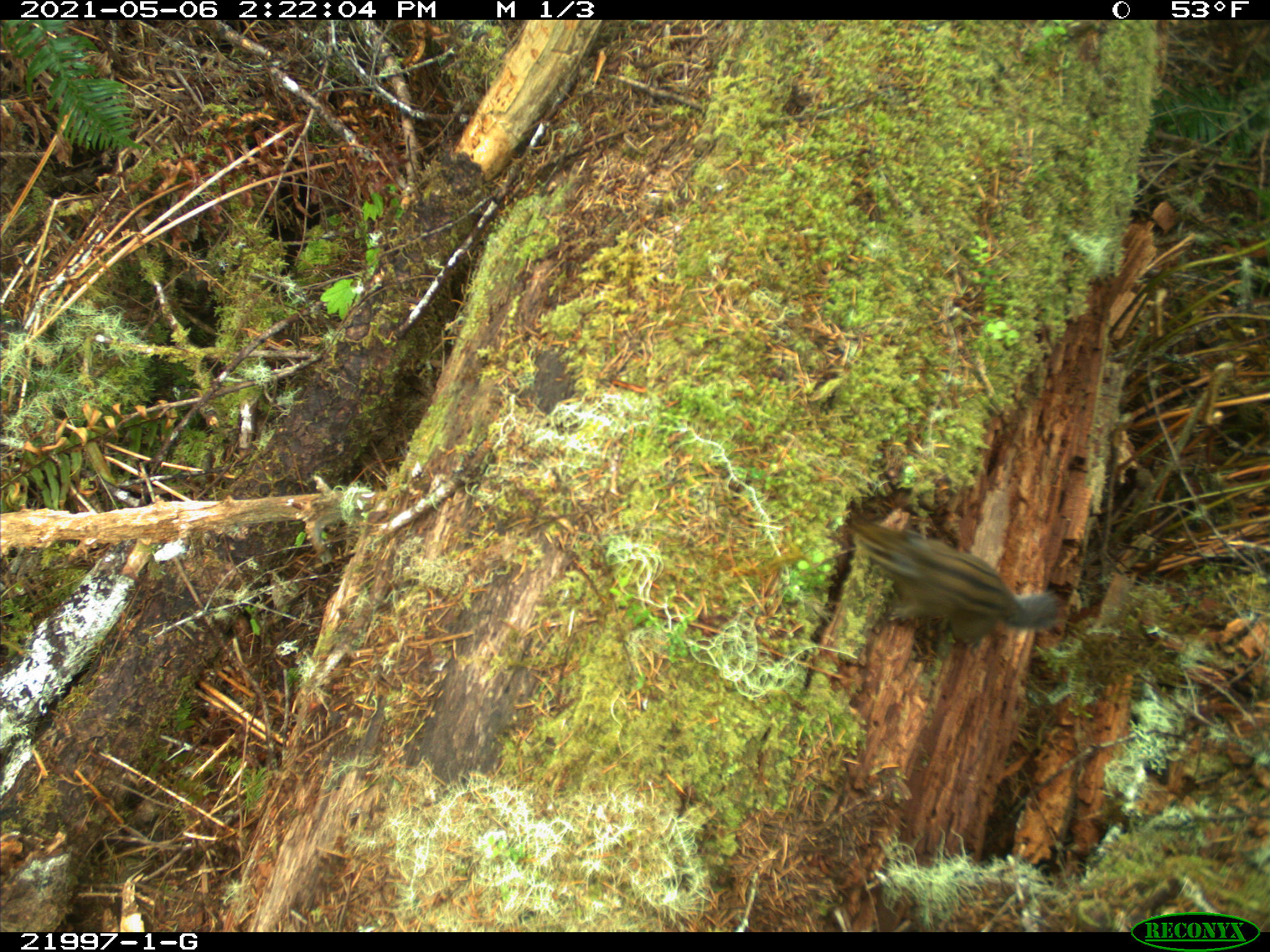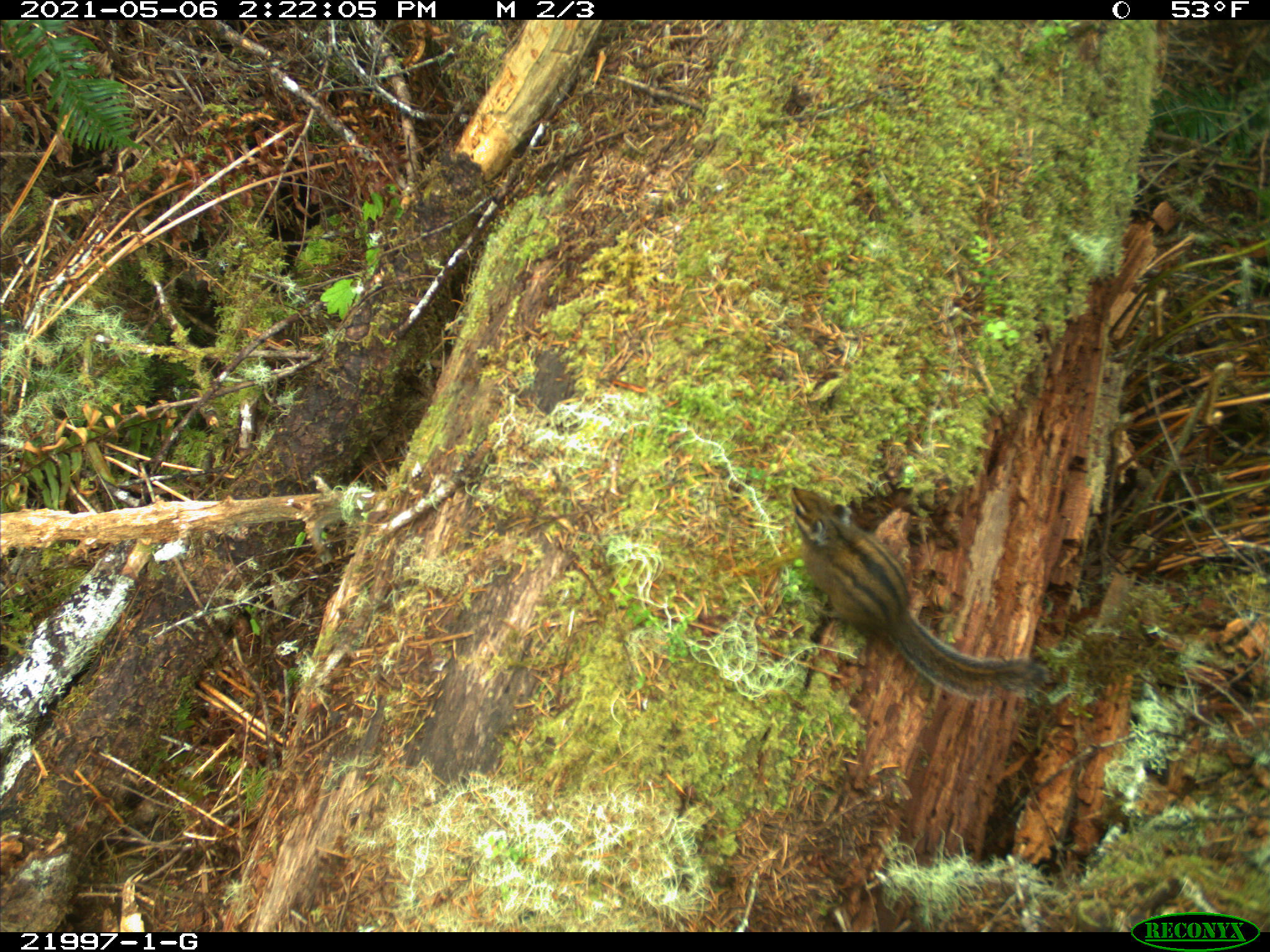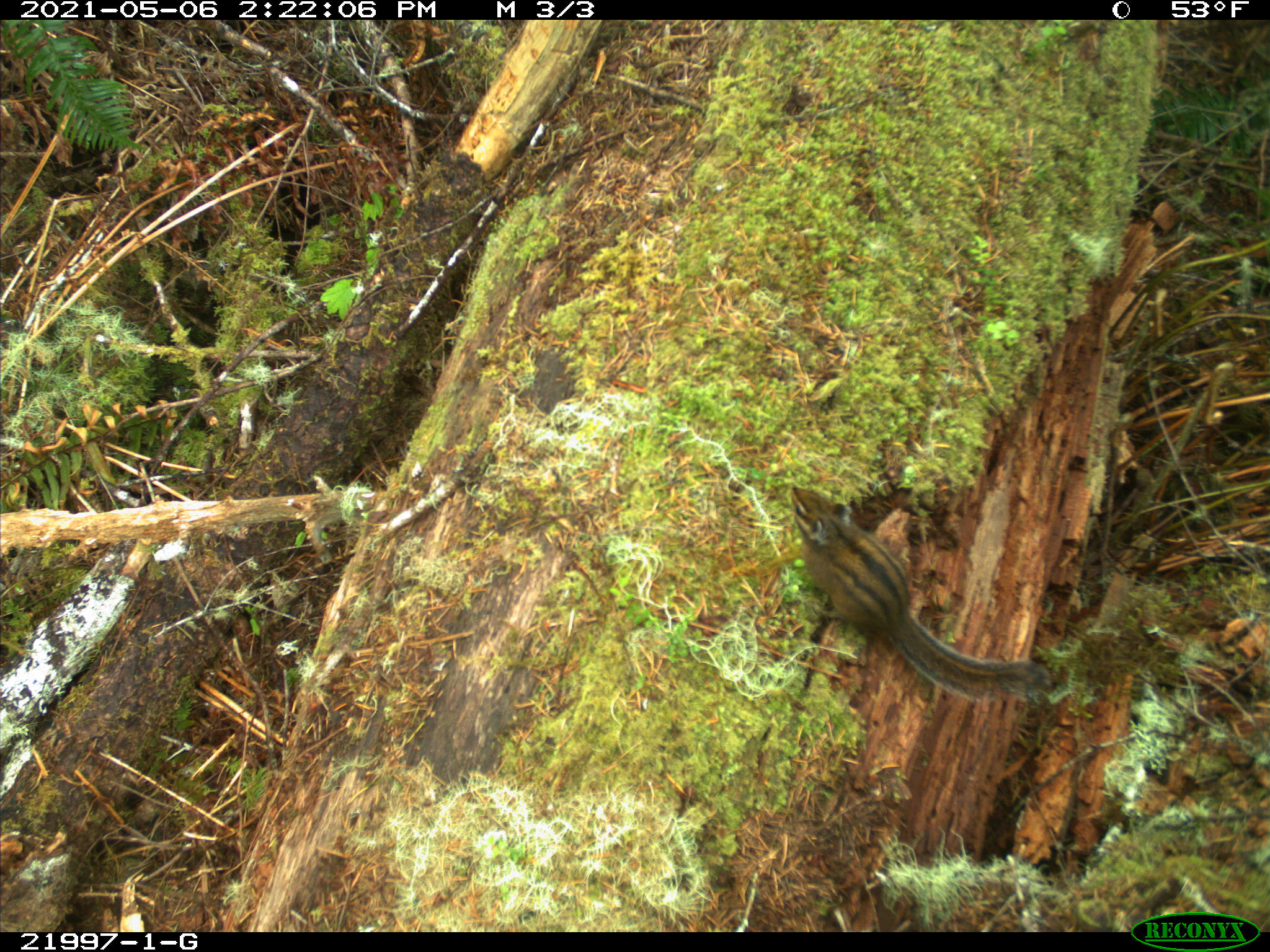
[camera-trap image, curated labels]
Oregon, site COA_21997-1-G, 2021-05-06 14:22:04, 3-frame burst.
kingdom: Animalia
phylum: Chordata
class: Mammalia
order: Rodentia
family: Sciuridae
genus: Neotamias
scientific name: Neotamias townsendii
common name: townsend's chipmunk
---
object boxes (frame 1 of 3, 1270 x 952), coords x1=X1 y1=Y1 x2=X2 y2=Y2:
townsend's chipmunk: x1=813 y1=489 x2=1094 y2=669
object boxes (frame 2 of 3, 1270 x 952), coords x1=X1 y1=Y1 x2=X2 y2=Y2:
townsend's chipmunk: x1=754 y1=455 x2=1071 y2=730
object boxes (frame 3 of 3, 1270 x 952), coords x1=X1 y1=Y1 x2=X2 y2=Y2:
townsend's chipmunk: x1=768 y1=468 x2=1070 y2=734